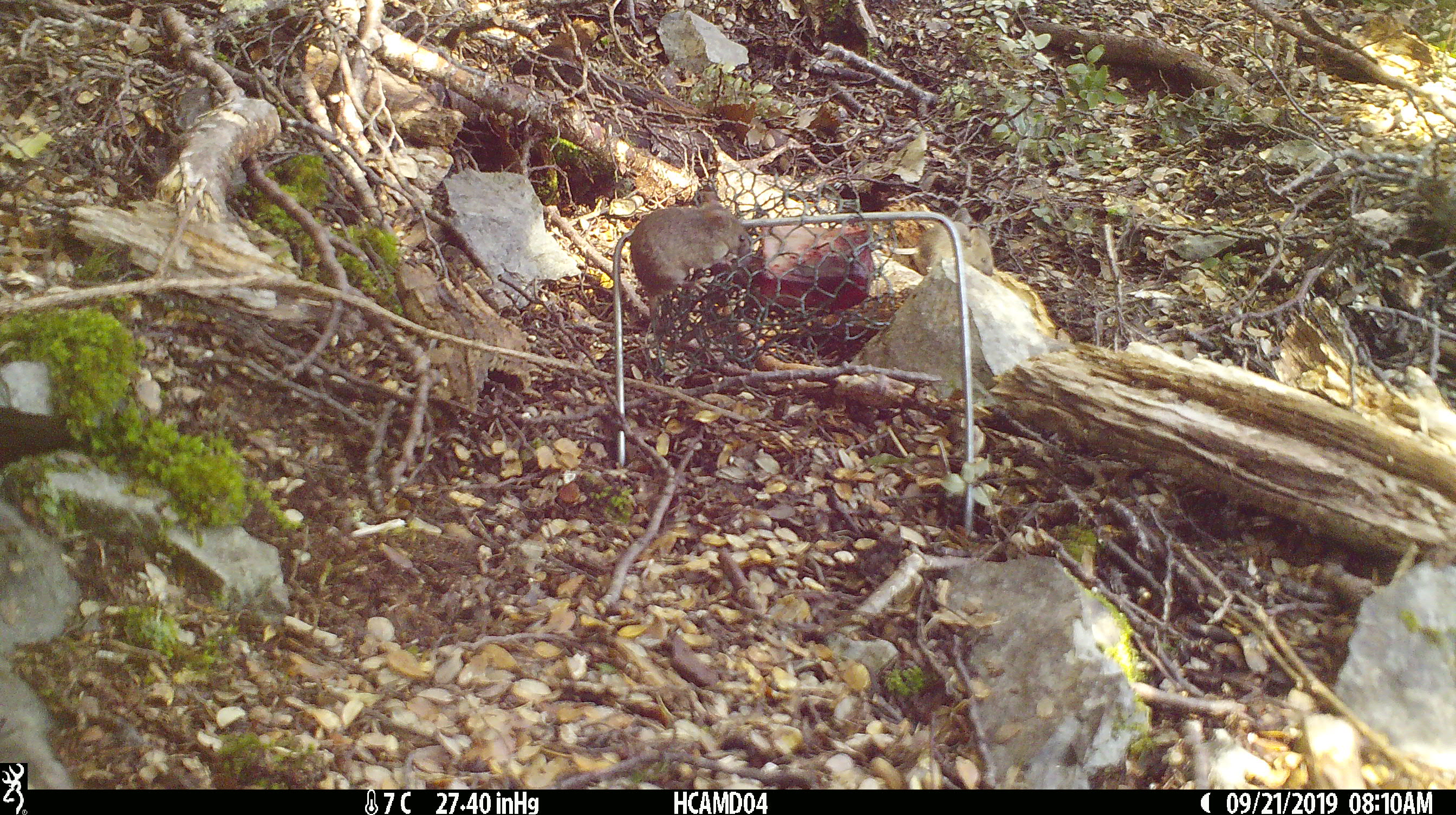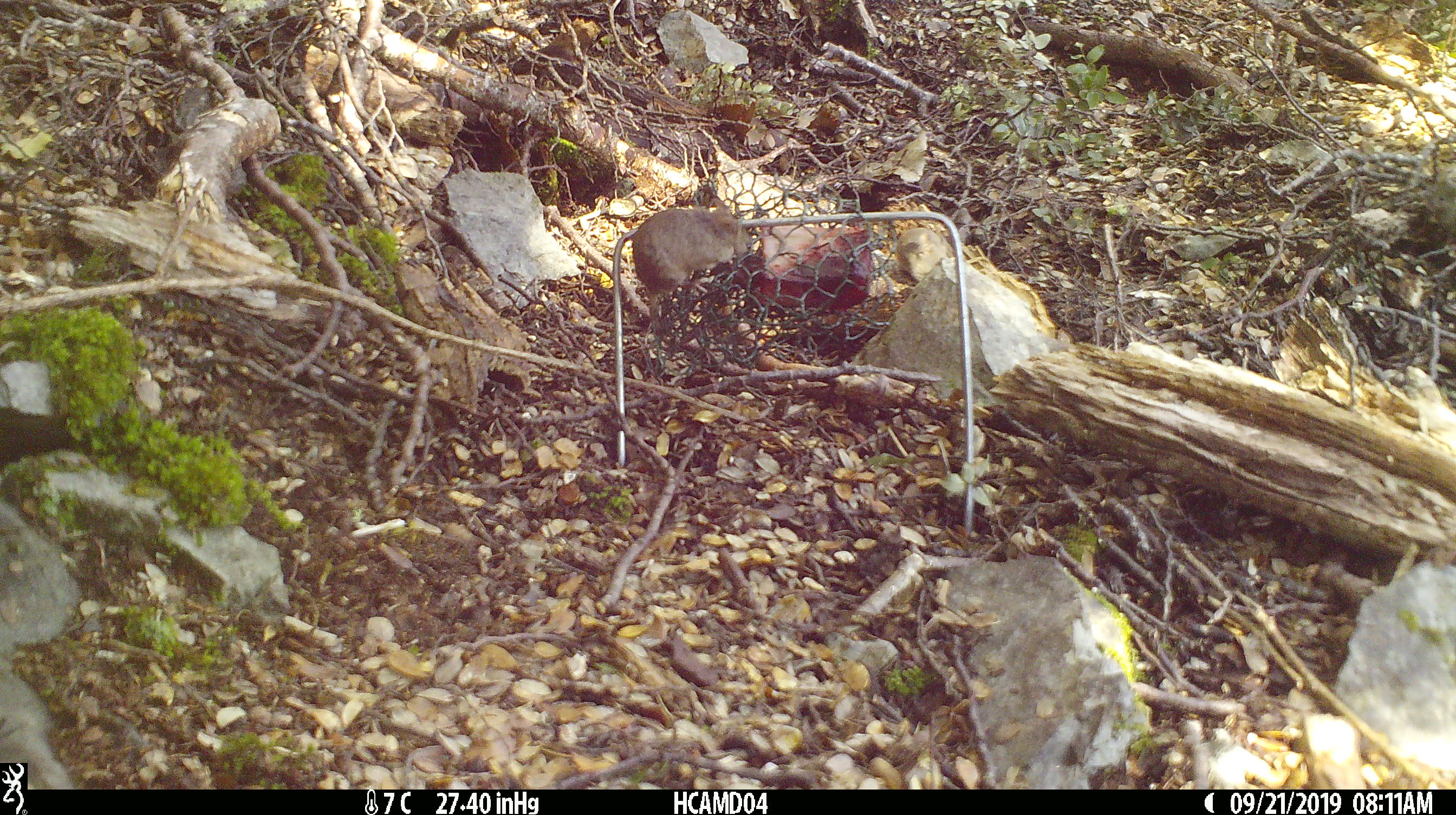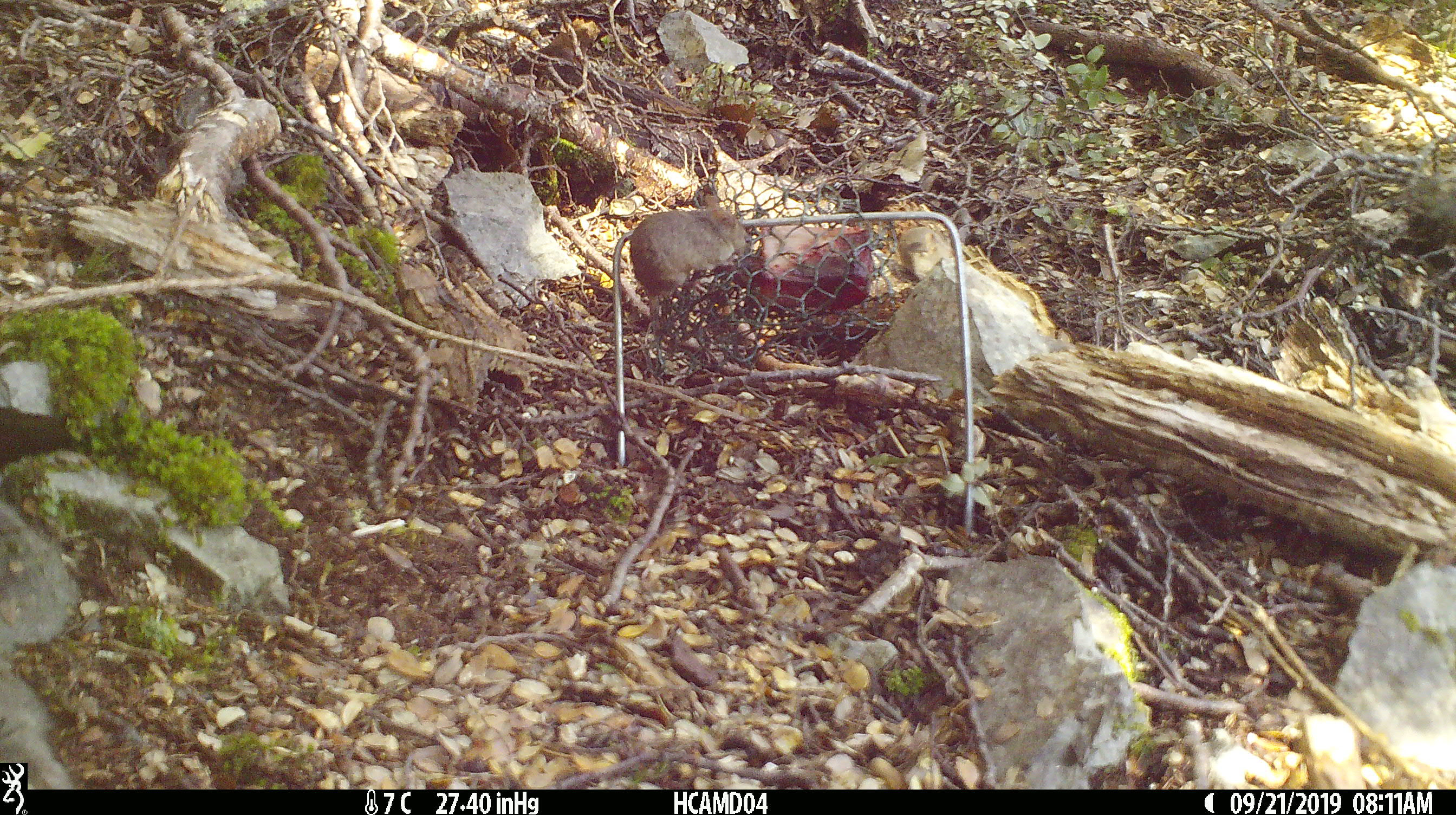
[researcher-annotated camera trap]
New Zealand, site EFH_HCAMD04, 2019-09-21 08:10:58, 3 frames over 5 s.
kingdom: Animalia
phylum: Chordata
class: Mammalia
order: Rodentia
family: Muridae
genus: Mus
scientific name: Mus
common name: mouse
Mouse (Mus).